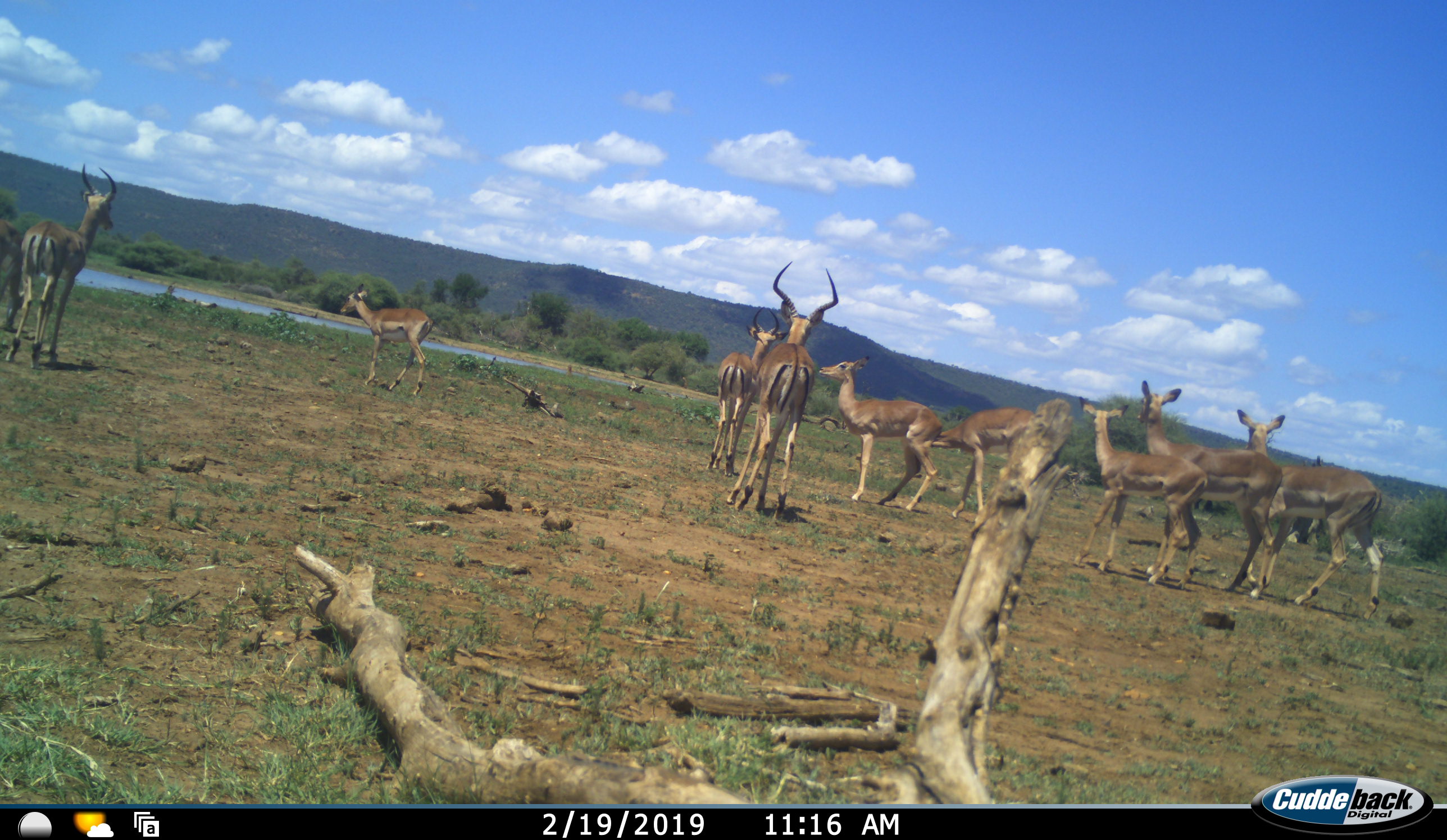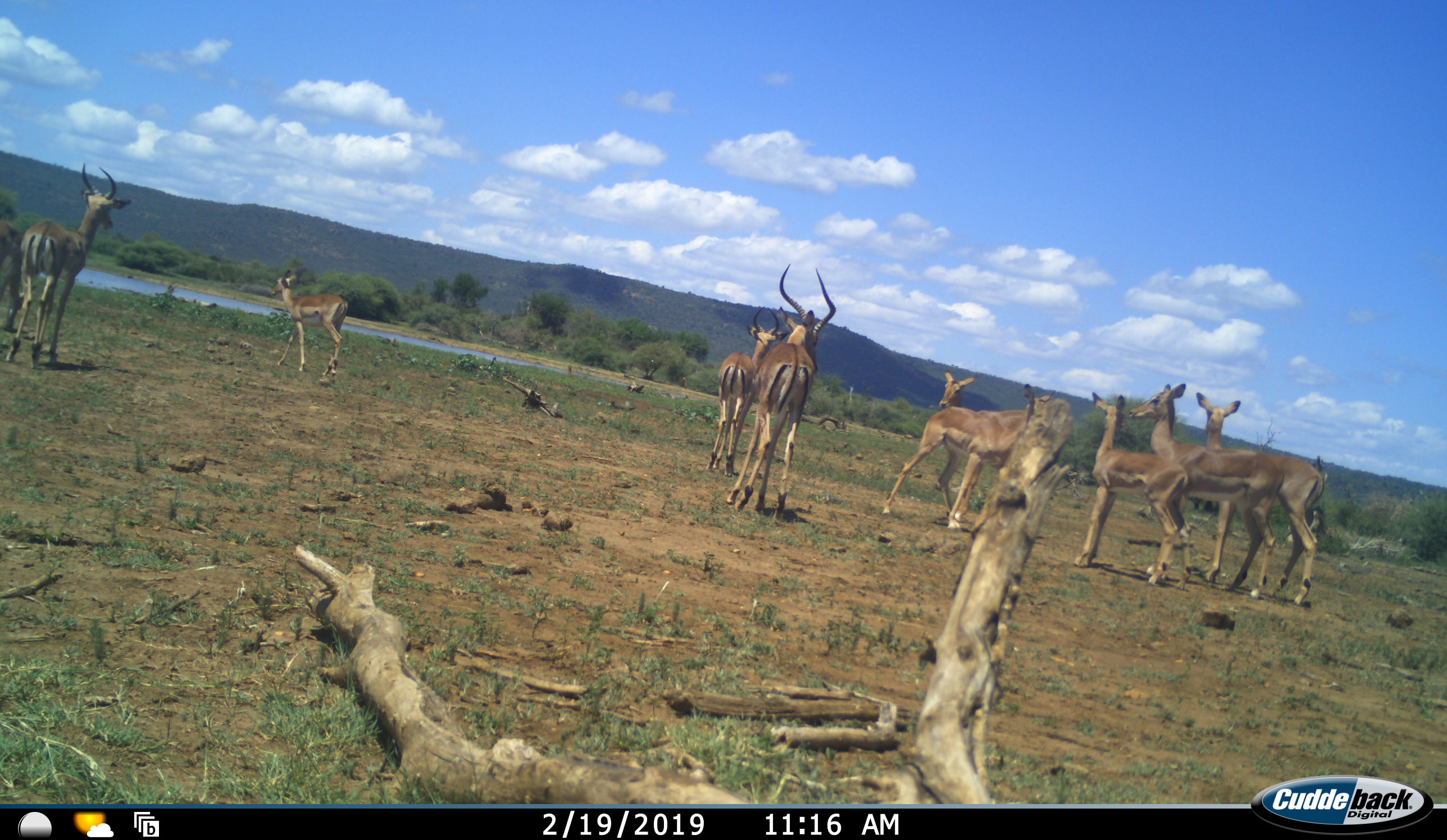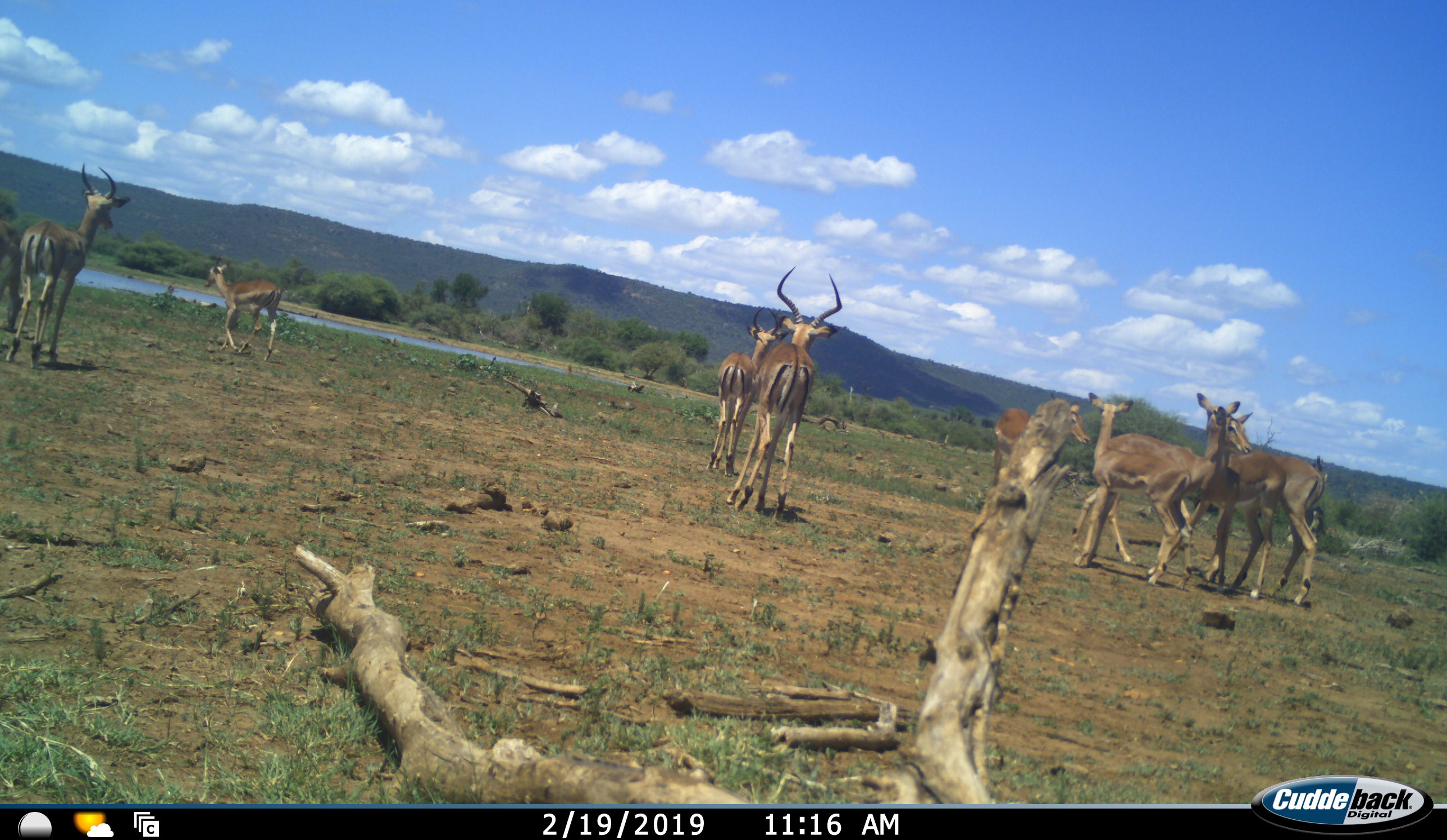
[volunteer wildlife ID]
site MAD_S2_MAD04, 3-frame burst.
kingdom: Animalia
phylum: Chordata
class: Mammalia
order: Artiodactyla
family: Bovidae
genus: Aepyceros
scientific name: Aepyceros melampus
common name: impala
Impala (Aepyceros melampus), count 9. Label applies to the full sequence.